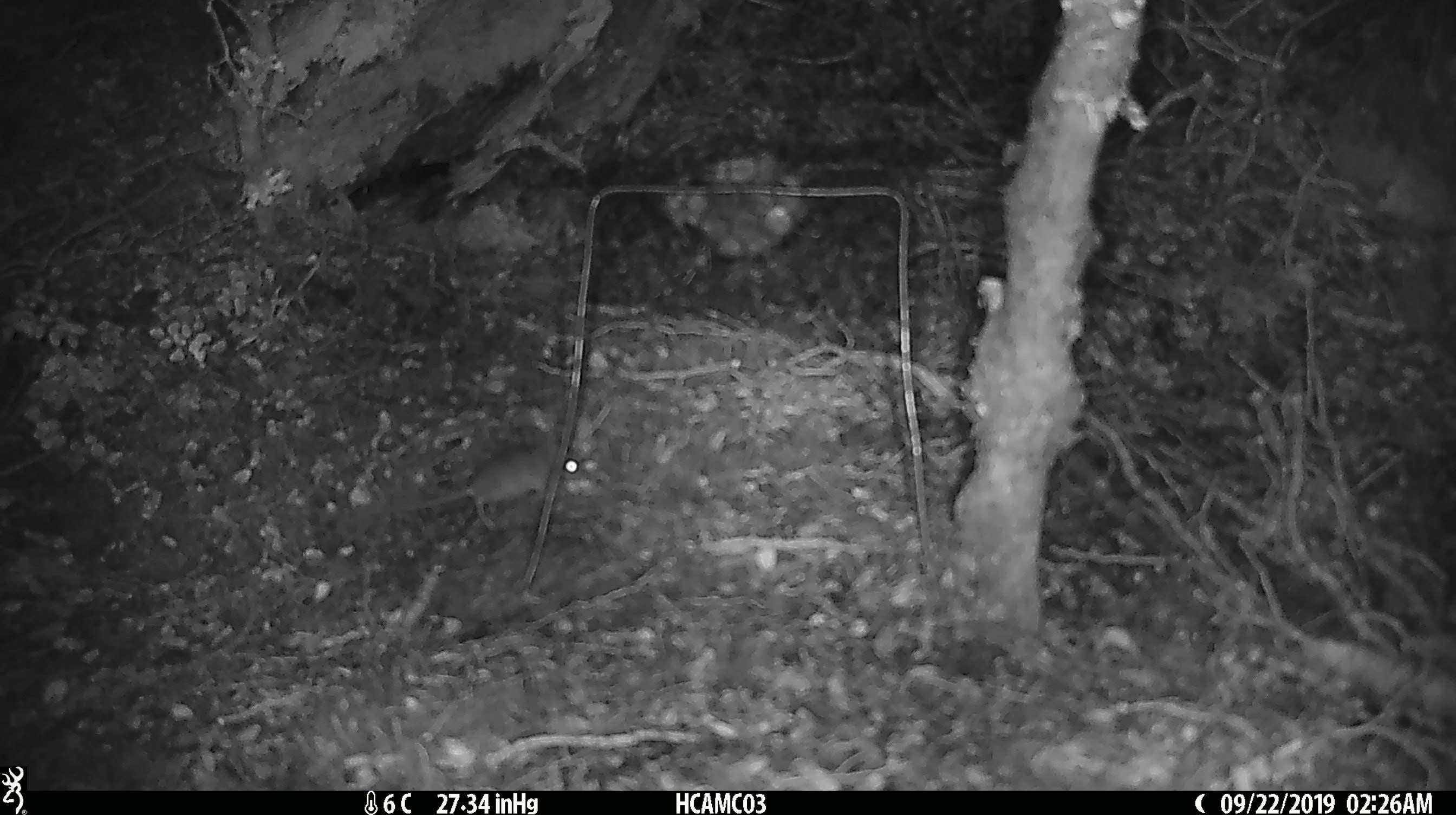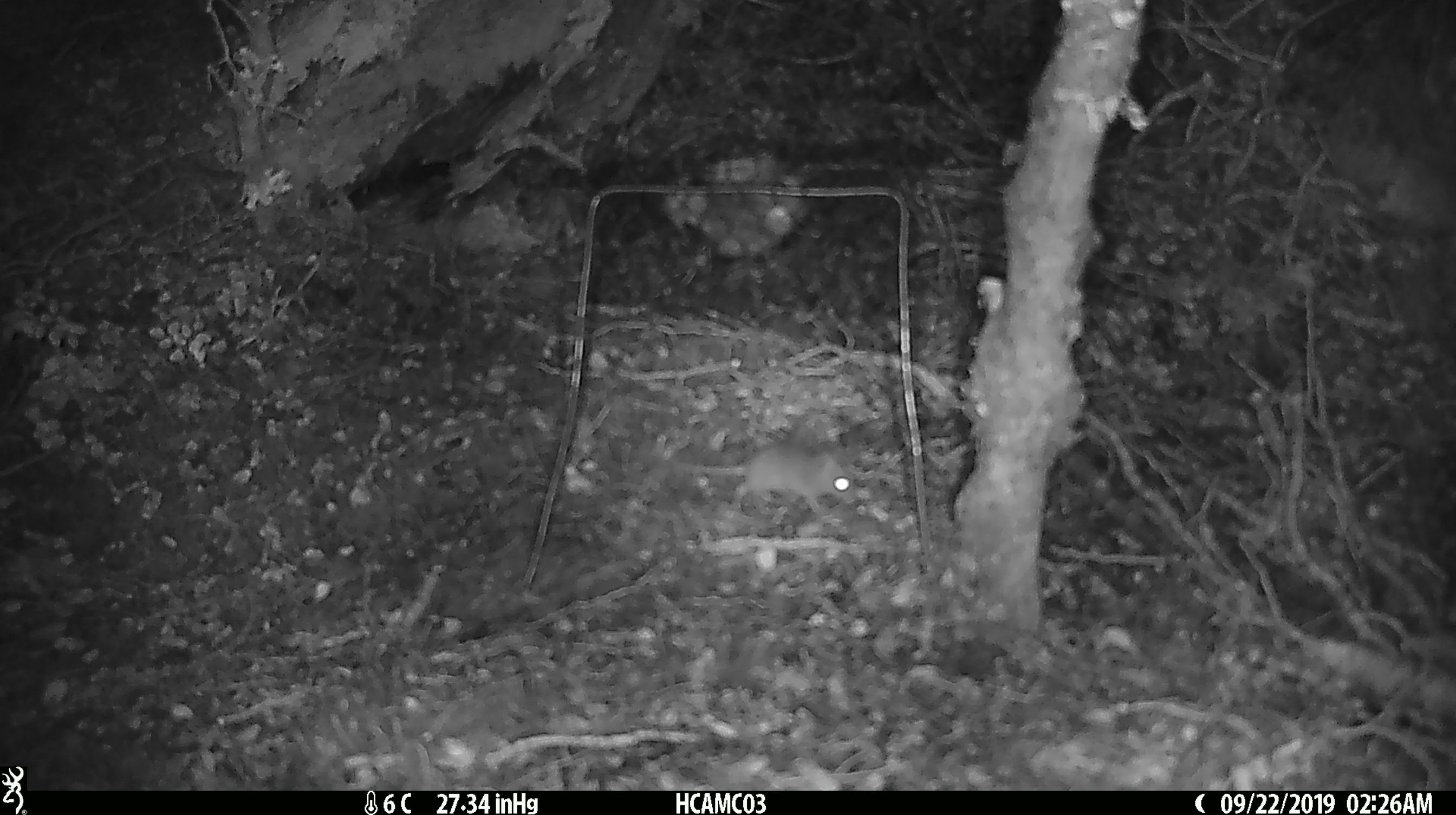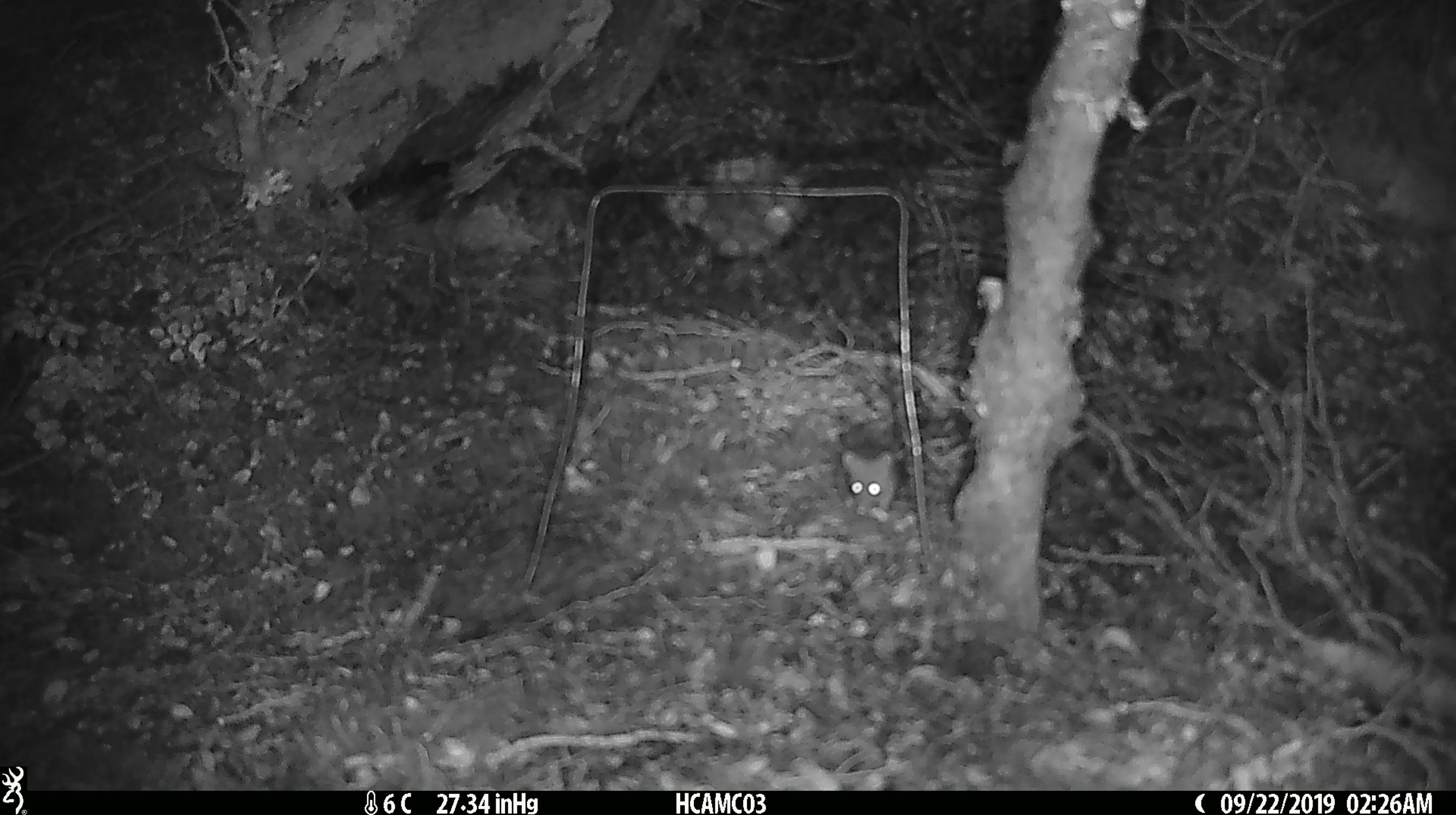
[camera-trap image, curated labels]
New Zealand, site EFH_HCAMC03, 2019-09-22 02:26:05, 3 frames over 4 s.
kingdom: Animalia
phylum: Chordata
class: Mammalia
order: Rodentia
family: Muridae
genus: Mus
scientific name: Mus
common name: mouse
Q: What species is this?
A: Mouse (Mus).